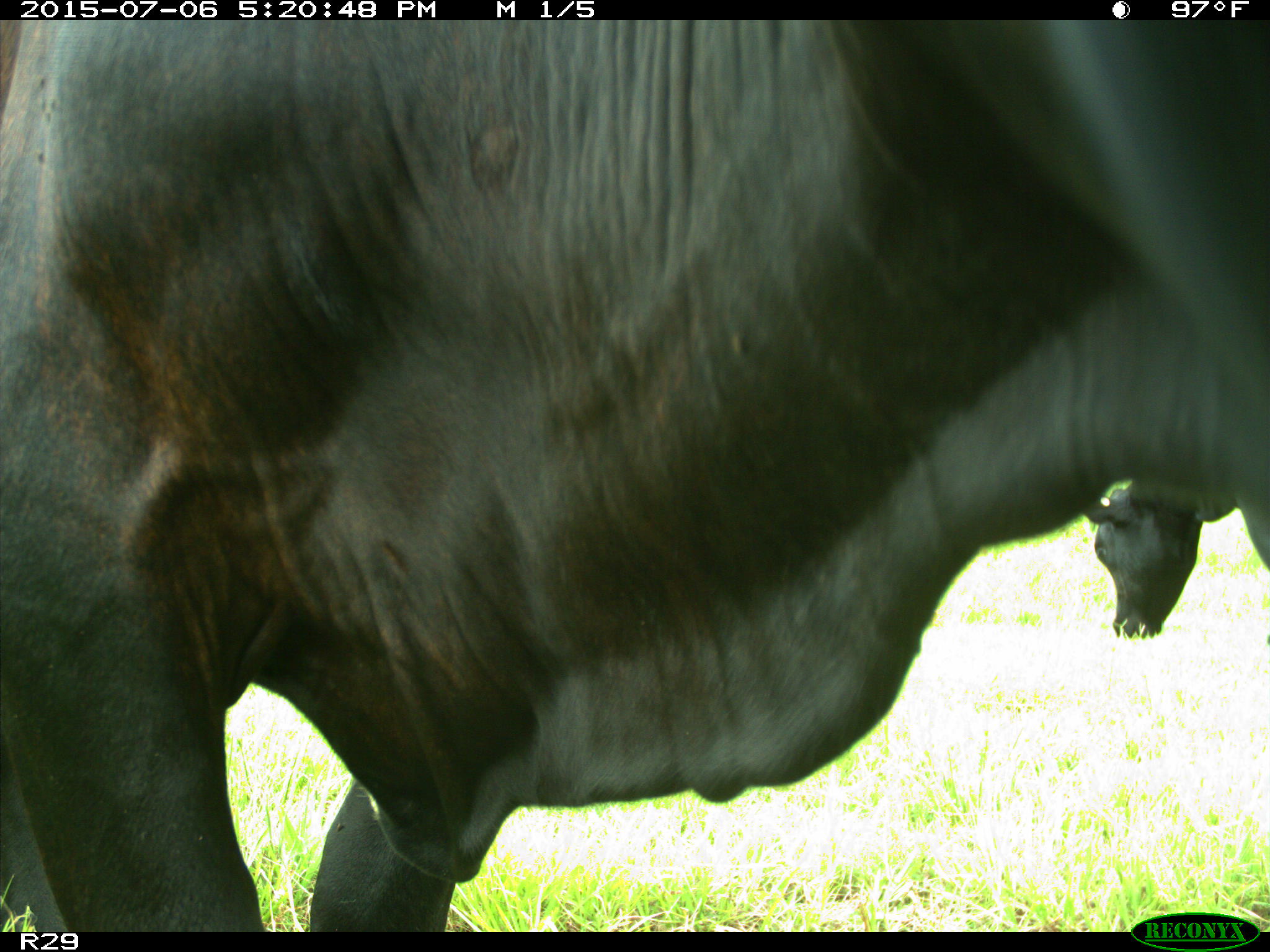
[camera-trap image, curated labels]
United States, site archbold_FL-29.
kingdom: Animalia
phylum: Chordata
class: Mammalia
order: Artiodactyla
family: Bovidae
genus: Bos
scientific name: Bos taurus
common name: domestic cow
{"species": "Bos taurus (domestic cow)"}